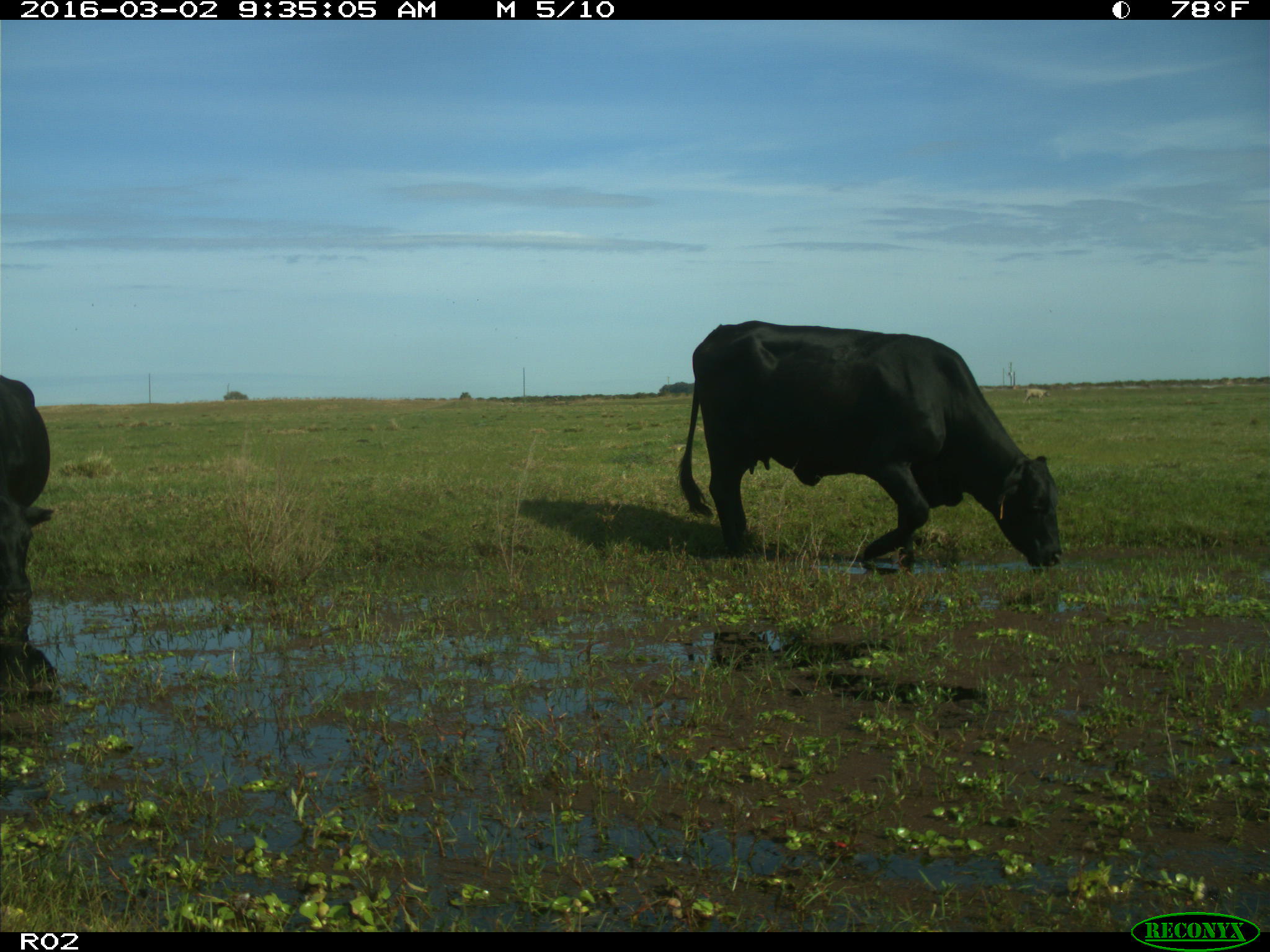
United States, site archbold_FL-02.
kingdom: Animalia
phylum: Chordata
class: Mammalia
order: Artiodactyla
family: Bovidae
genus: Bos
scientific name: Bos taurus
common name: domestic cow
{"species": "Bos taurus (domestic cow)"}